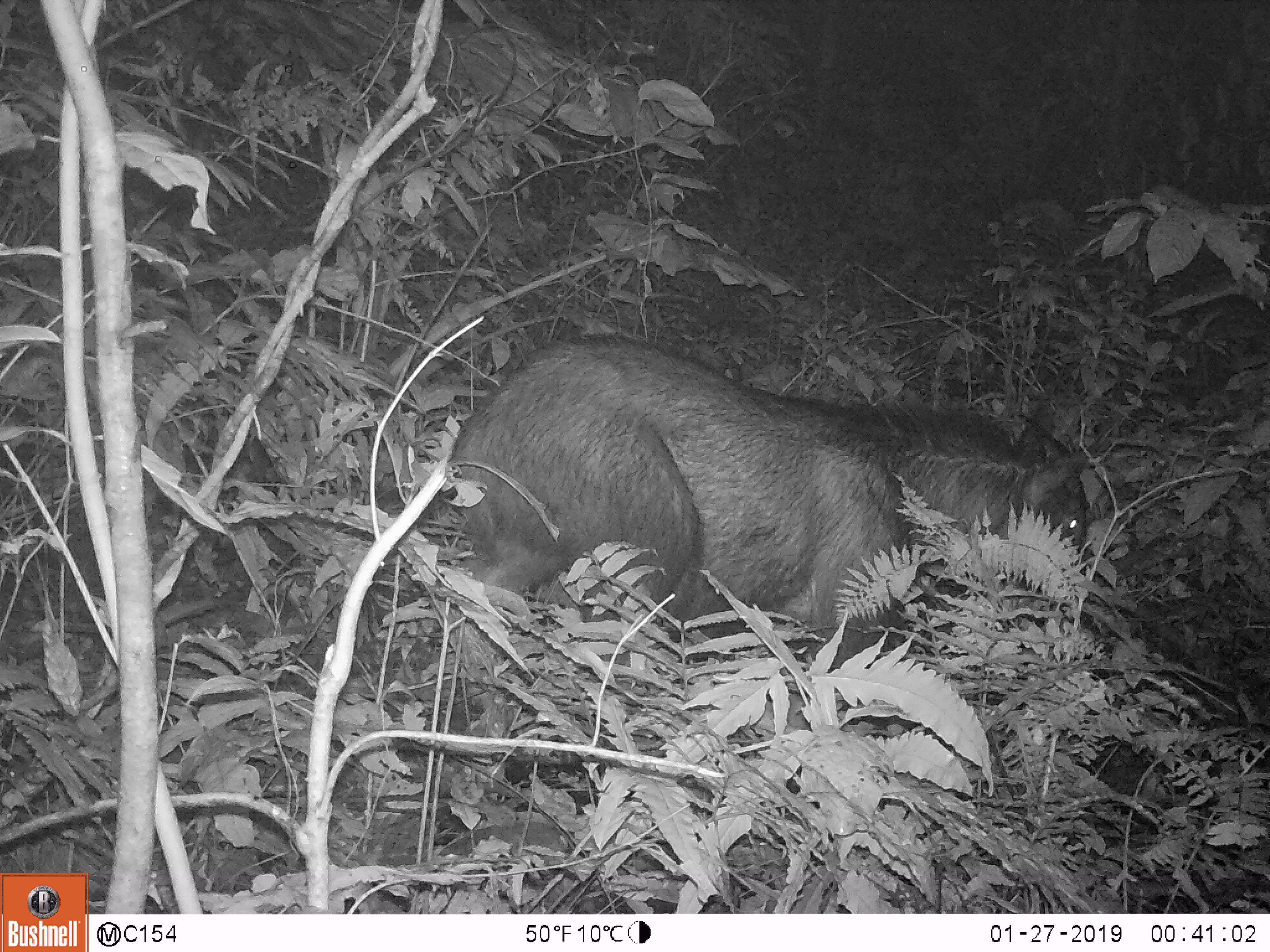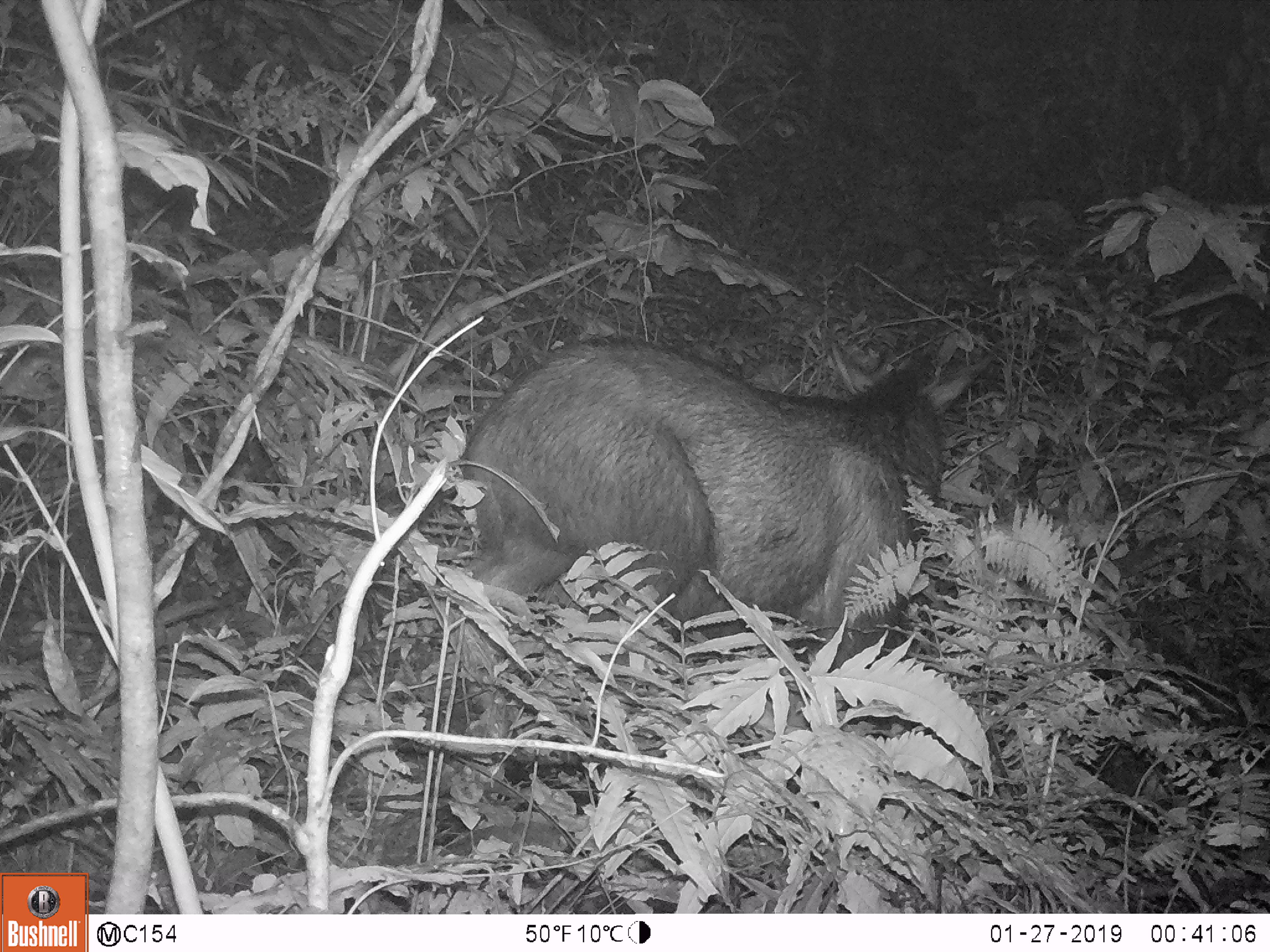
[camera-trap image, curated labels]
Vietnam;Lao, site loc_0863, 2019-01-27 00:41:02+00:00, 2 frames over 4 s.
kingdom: Animalia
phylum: Chordata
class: Mammalia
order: Artiodactyla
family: Bovidae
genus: Capricornis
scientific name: Capricornis sumatraensis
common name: chinese serow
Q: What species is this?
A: Chinese serow (Capricornis sumatraensis).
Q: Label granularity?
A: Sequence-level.